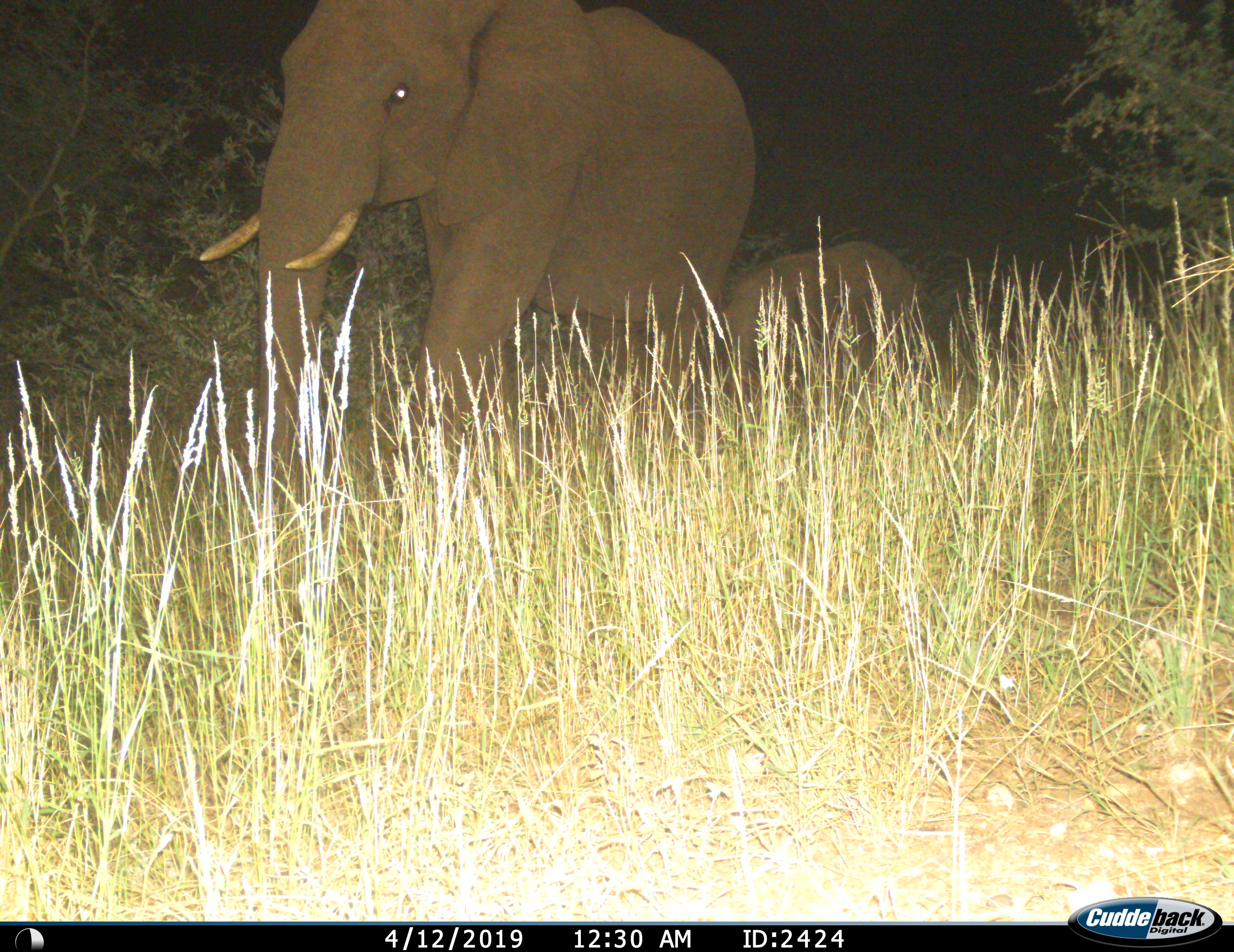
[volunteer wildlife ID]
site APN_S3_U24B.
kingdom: Animalia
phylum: Chordata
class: Mammalia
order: Proboscidea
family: Elephantidae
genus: Loxodonta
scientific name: Loxodonta africana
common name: african bush elephant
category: elephant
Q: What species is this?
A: Elephant (african bush elephant) (Loxodonta africana).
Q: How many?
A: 2.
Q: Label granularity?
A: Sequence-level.